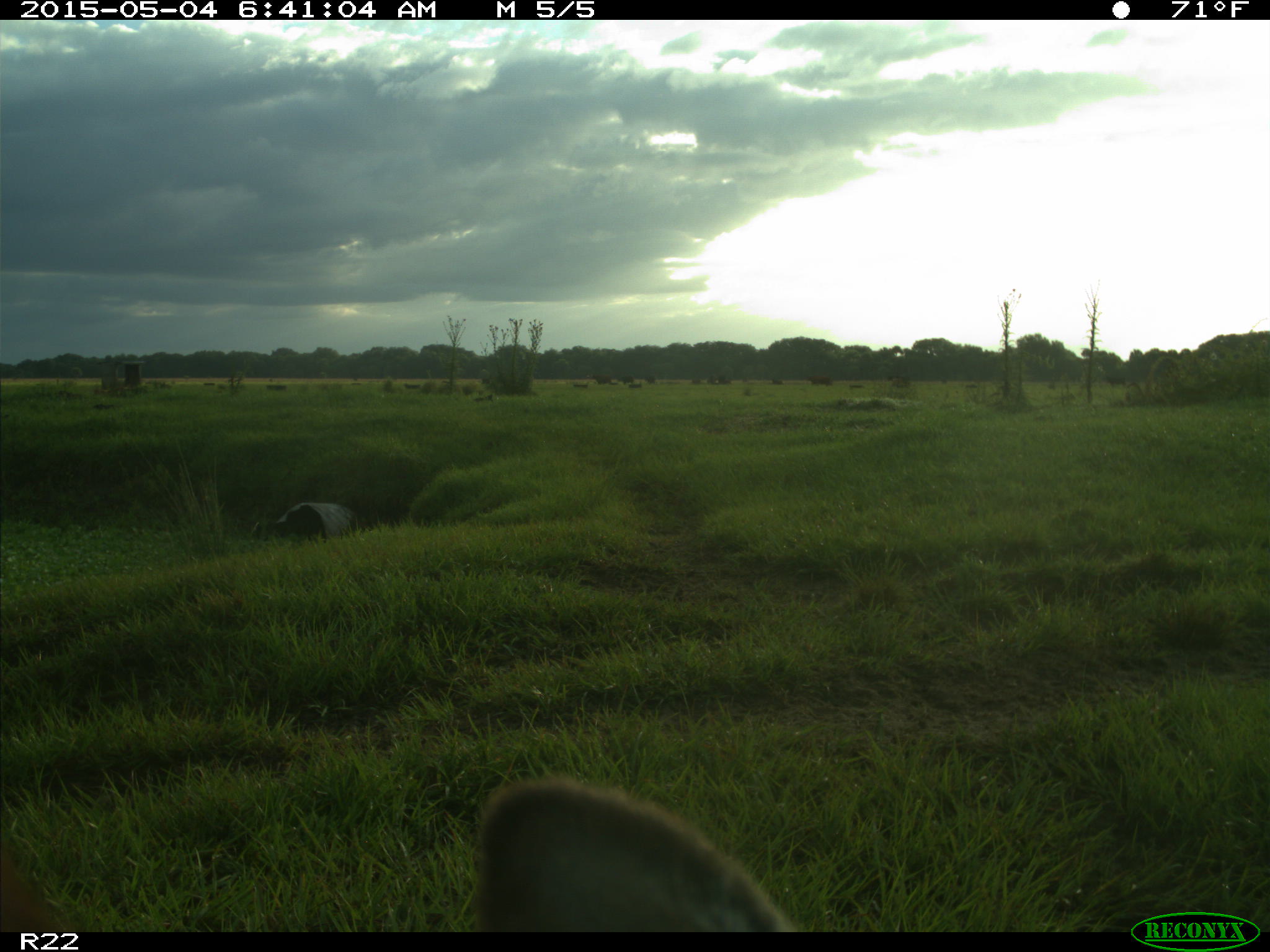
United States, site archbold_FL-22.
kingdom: Animalia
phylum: Chordata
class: Mammalia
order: Artiodactyla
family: Bovidae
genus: Bos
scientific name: Bos taurus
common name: domestic cow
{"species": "Bos taurus (domestic cow)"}